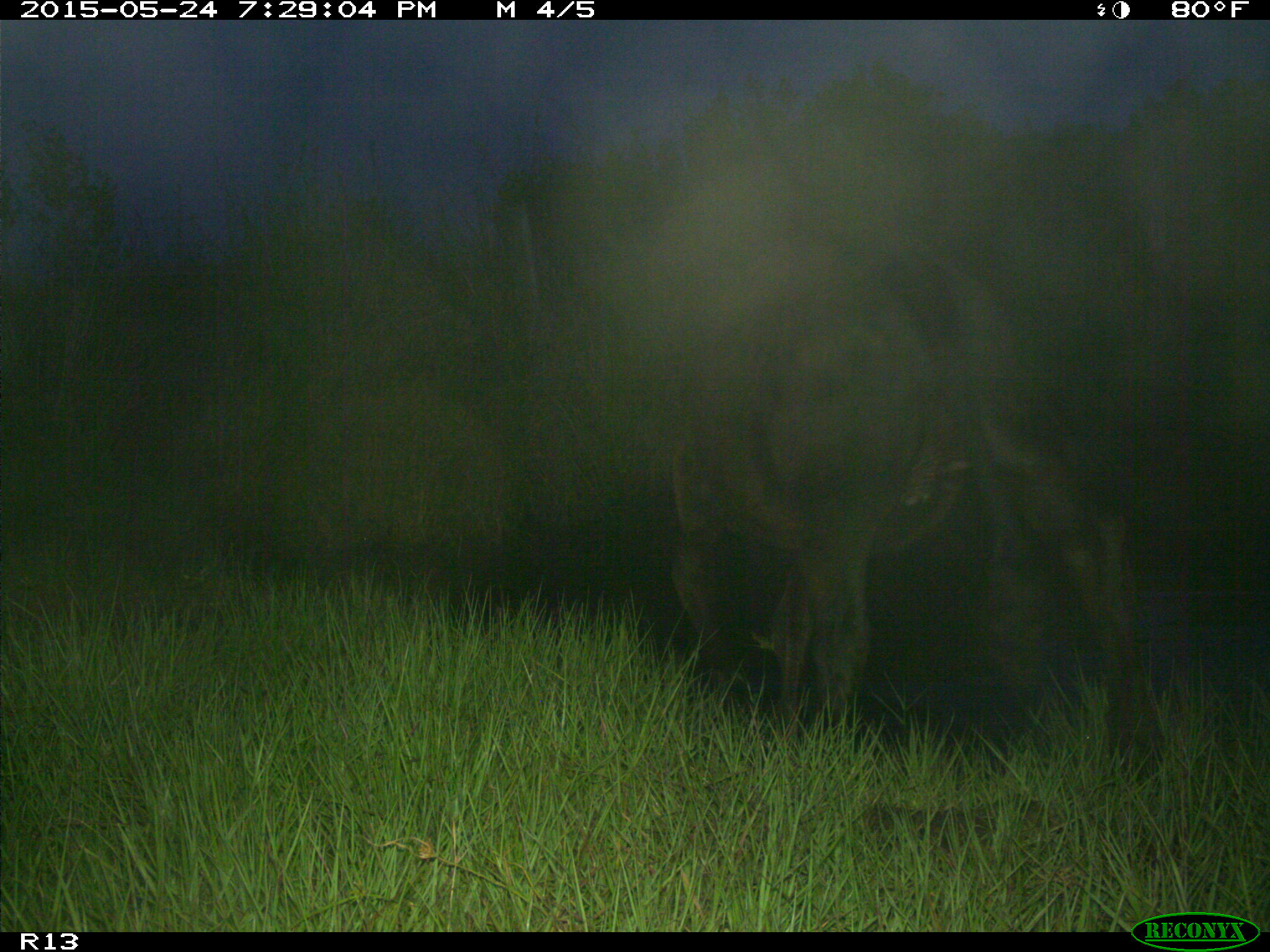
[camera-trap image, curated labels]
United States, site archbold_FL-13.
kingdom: Animalia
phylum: Chordata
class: Mammalia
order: Artiodactyla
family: Bovidae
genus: Bos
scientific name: Bos taurus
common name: domestic cow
Bos taurus (domestic cow).